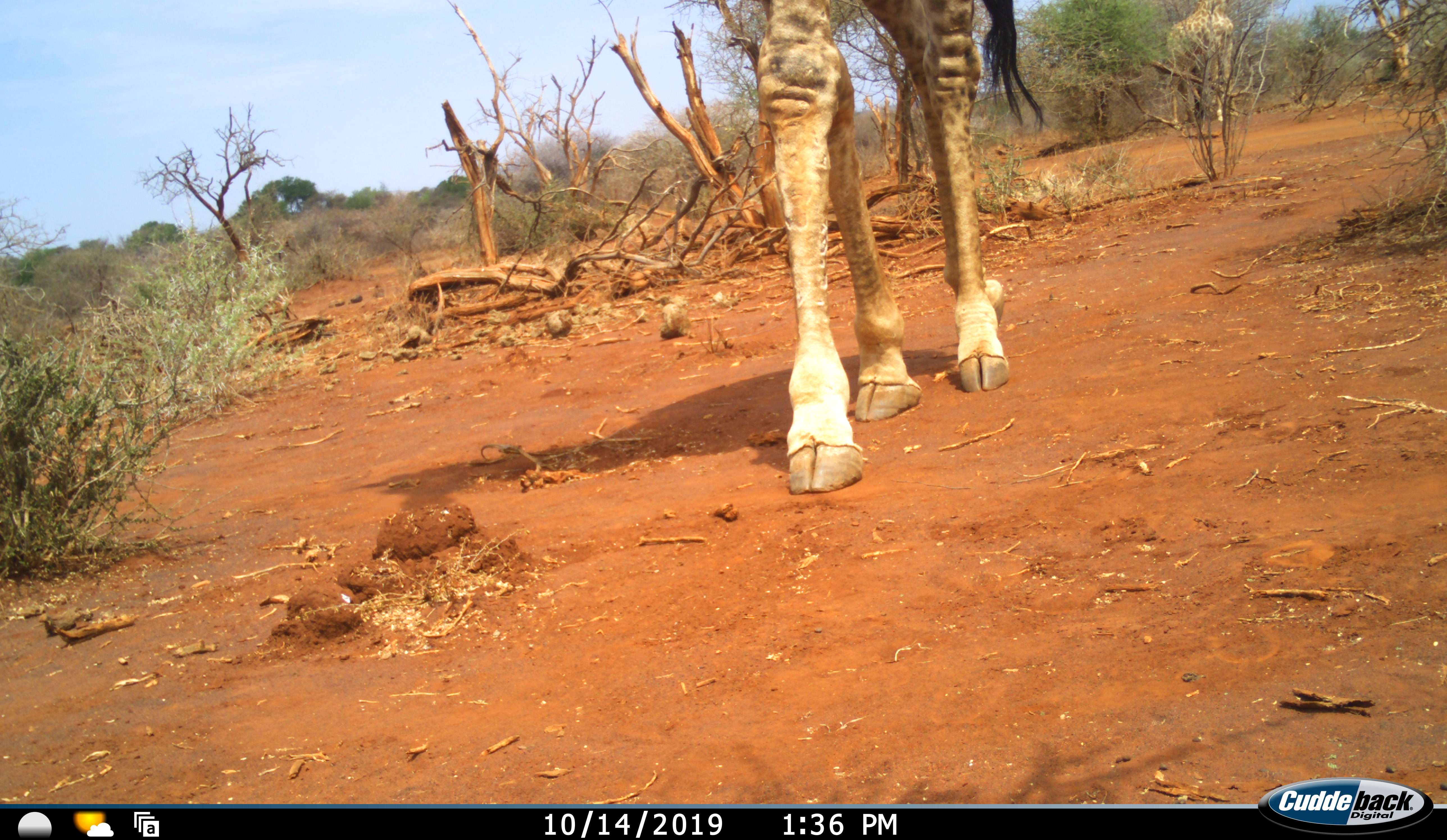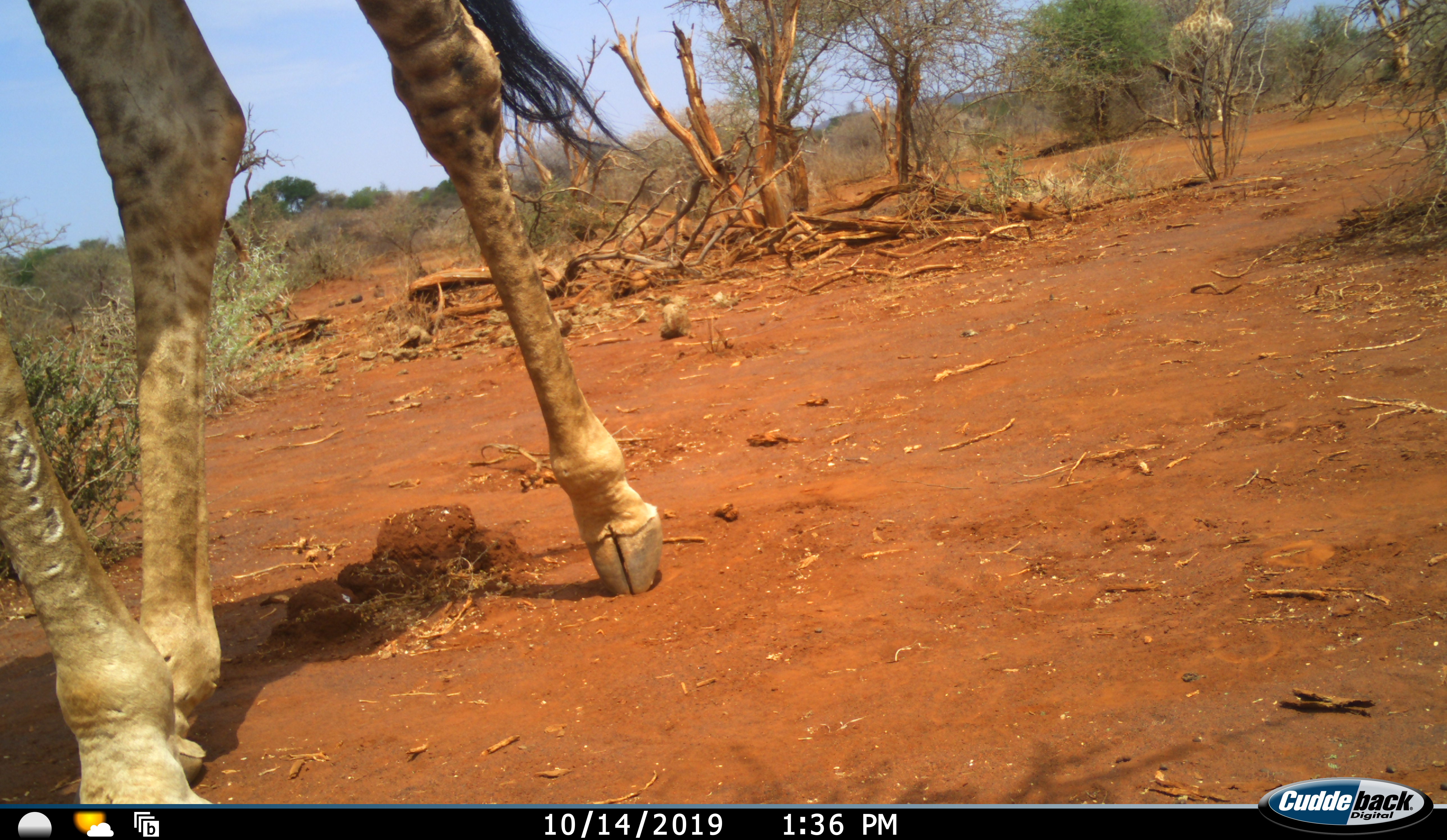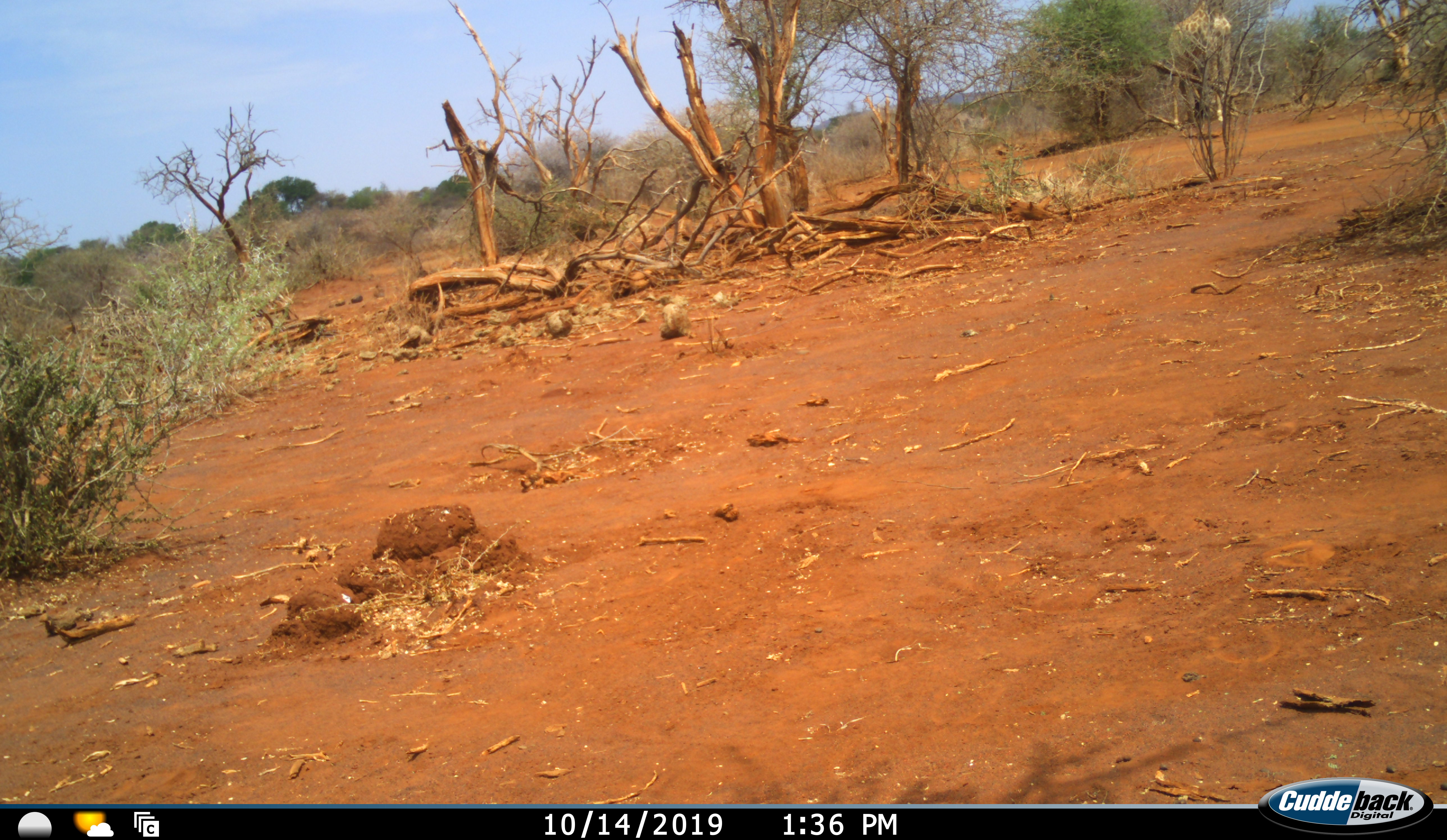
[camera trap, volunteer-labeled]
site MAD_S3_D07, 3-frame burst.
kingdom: Animalia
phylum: Chordata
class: Mammalia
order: Artiodactyla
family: Giraffidae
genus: Giraffa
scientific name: Giraffa camelopardalis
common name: giraffe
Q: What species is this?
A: Giraffe (Giraffa camelopardalis).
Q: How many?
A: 2.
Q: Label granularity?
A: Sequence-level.